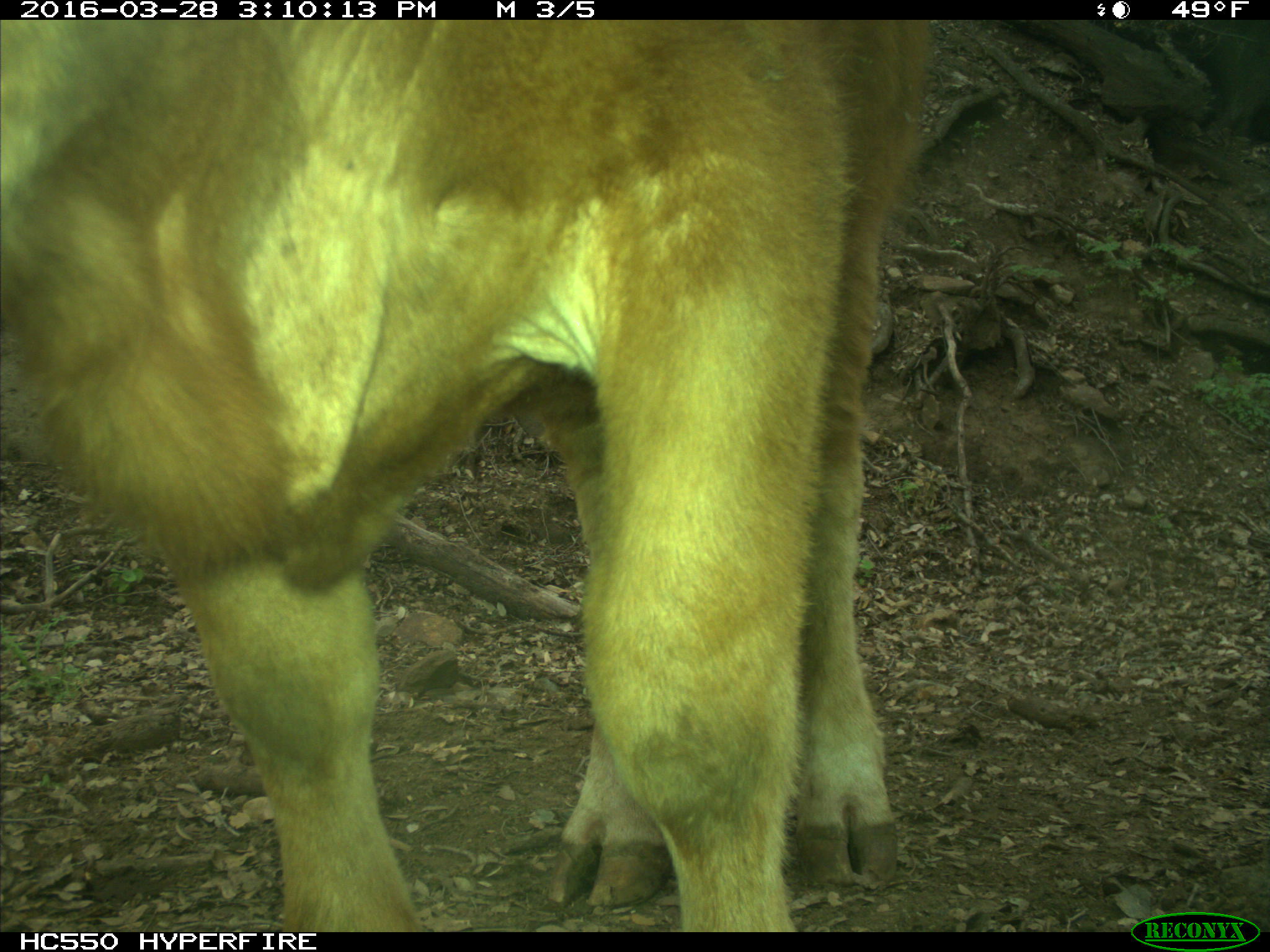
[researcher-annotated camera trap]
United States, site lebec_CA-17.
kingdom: Animalia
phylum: Chordata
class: Mammalia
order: Artiodactyla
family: Bovidae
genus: Bos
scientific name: Bos taurus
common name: domestic cow